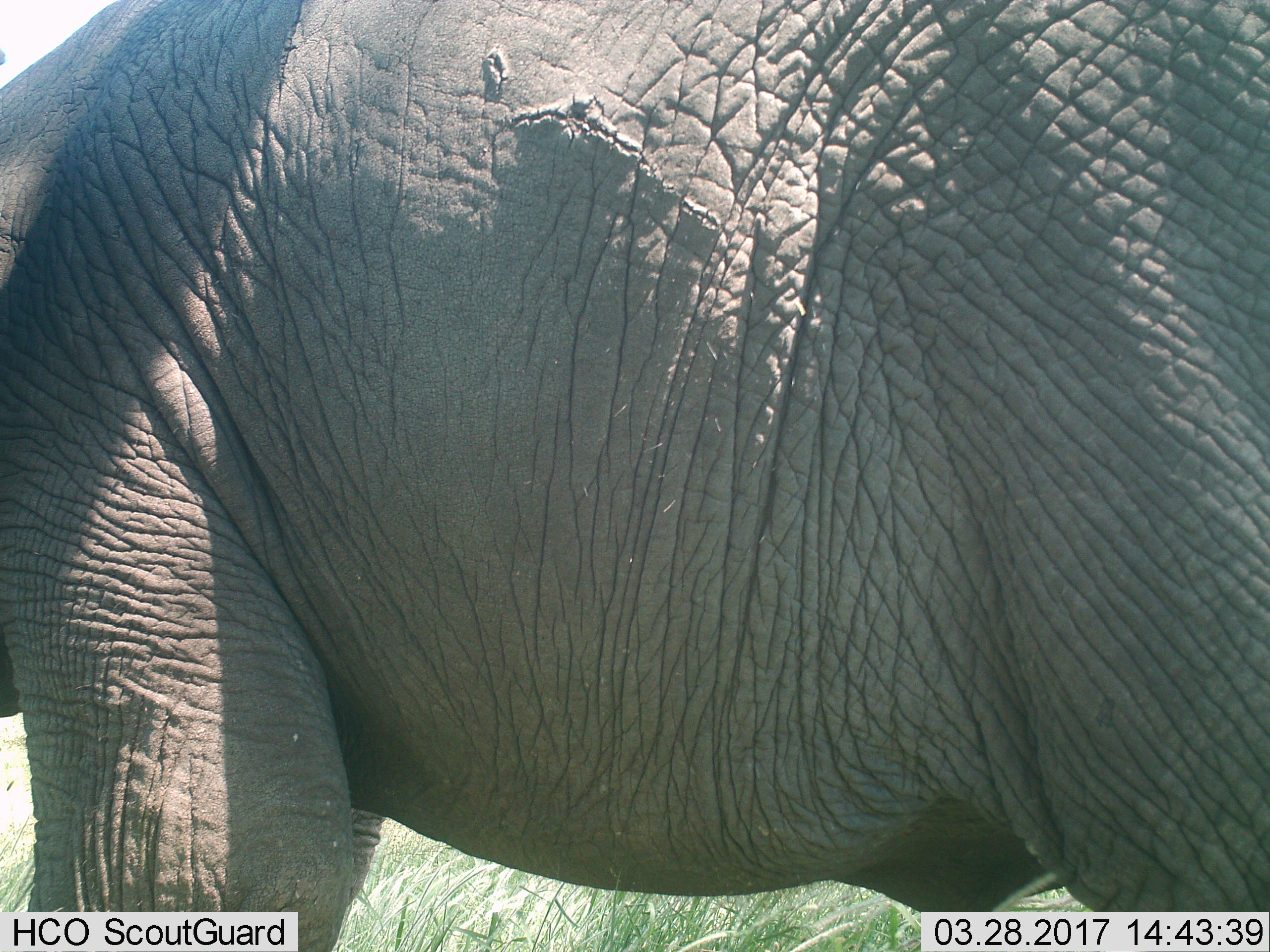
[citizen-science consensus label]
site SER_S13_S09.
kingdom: Animalia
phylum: Chordata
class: Mammalia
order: Proboscidea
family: Elephantidae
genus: Loxodonta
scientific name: Loxodonta africana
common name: african bush elephant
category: elephant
Elephant (african bush elephant) (Loxodonta africana), count 1. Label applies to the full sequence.